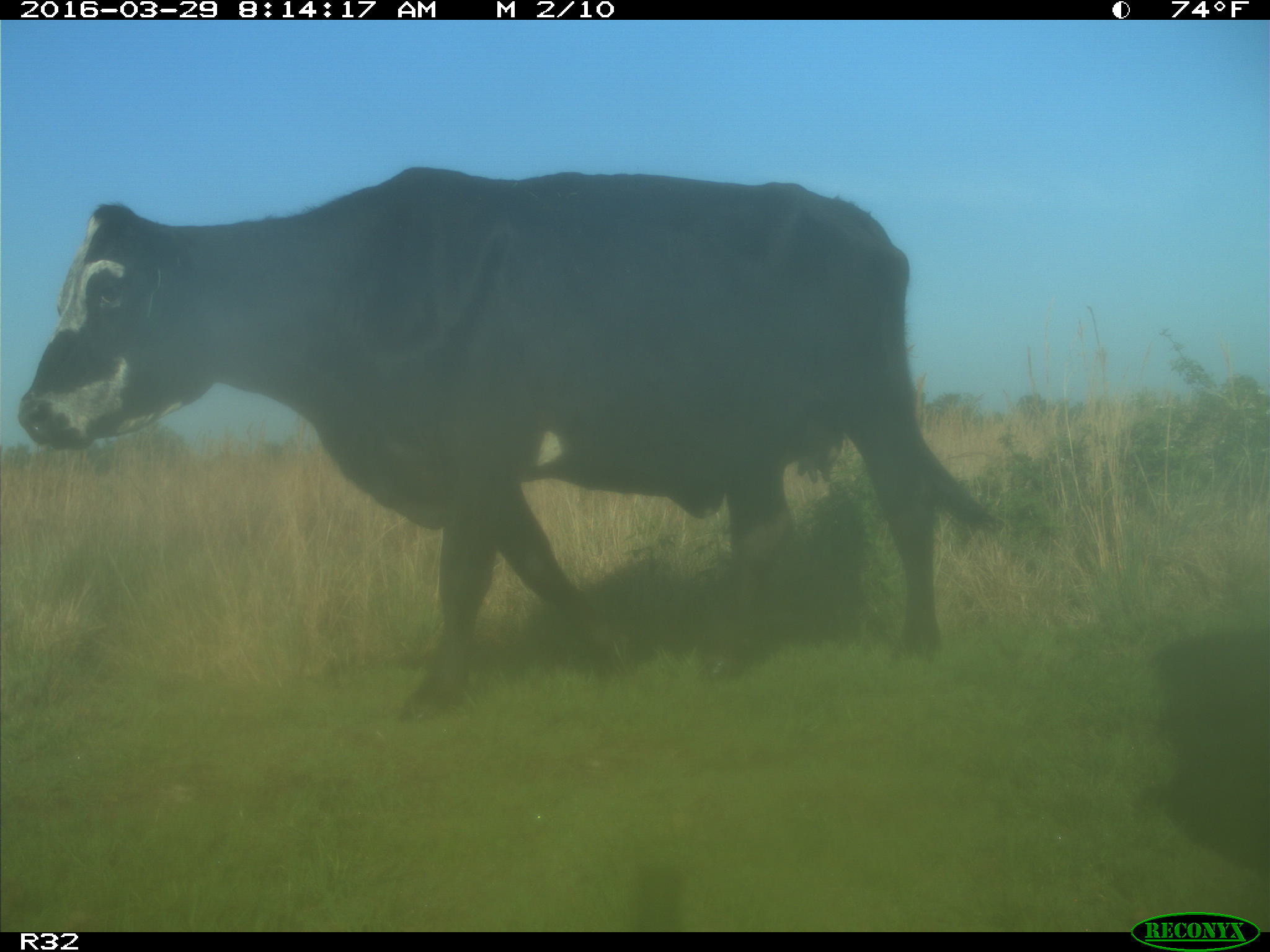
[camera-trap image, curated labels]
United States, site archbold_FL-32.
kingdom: Animalia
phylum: Chordata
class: Mammalia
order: Artiodactyla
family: Bovidae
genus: Bos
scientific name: Bos taurus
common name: domestic cow